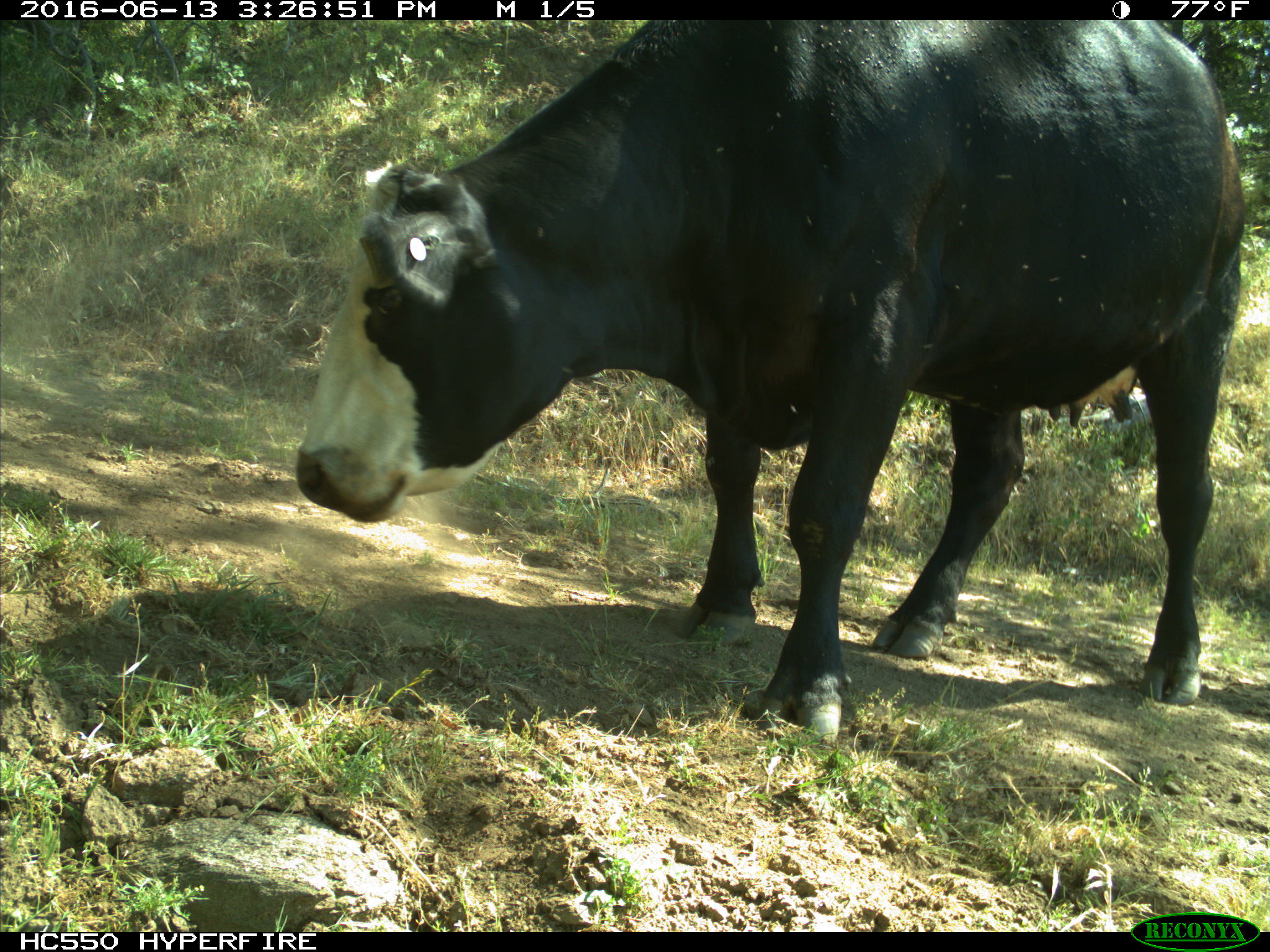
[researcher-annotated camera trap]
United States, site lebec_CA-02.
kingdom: Animalia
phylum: Chordata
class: Mammalia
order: Artiodactyla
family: Bovidae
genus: Bos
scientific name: Bos taurus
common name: domestic cow